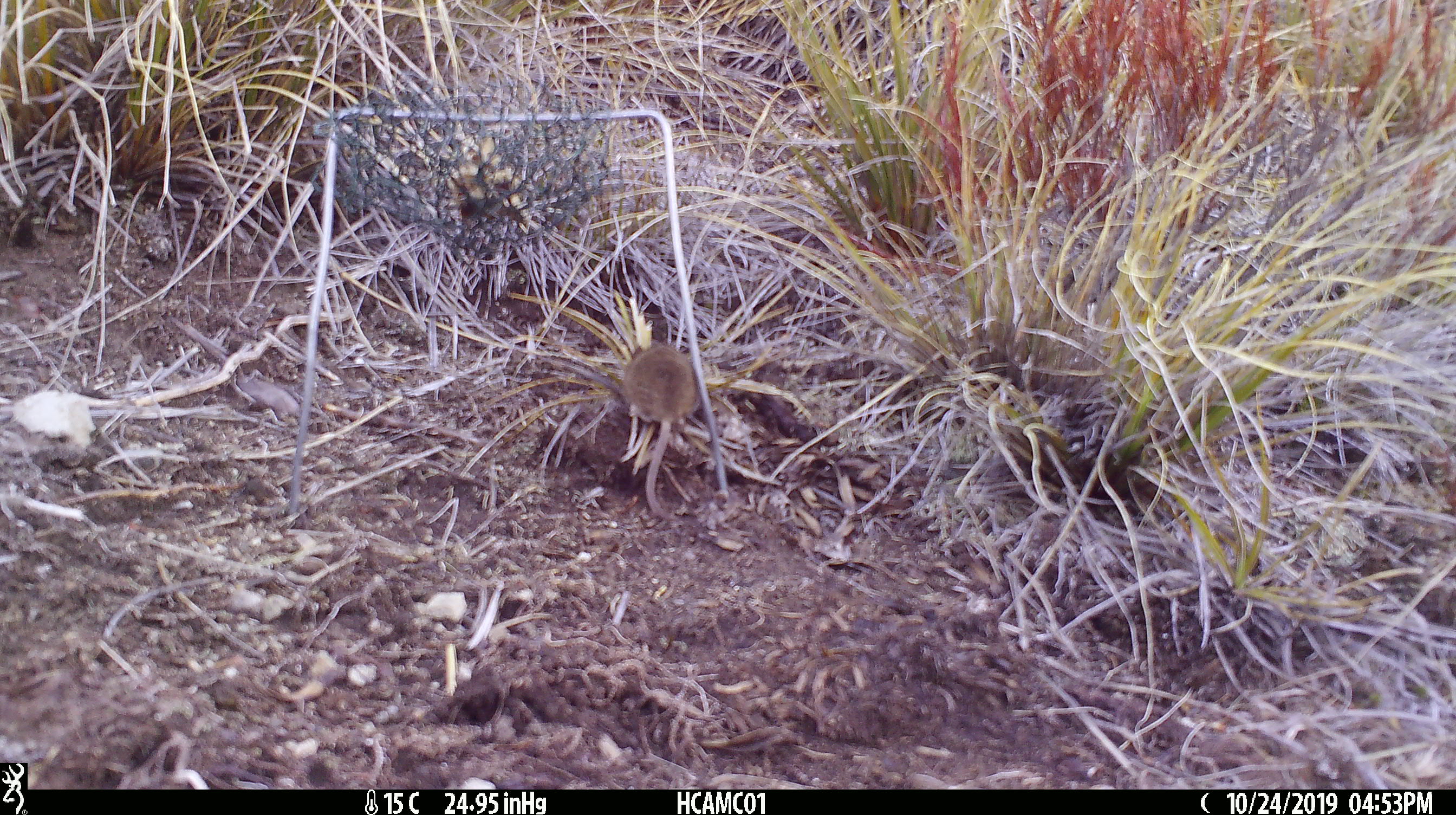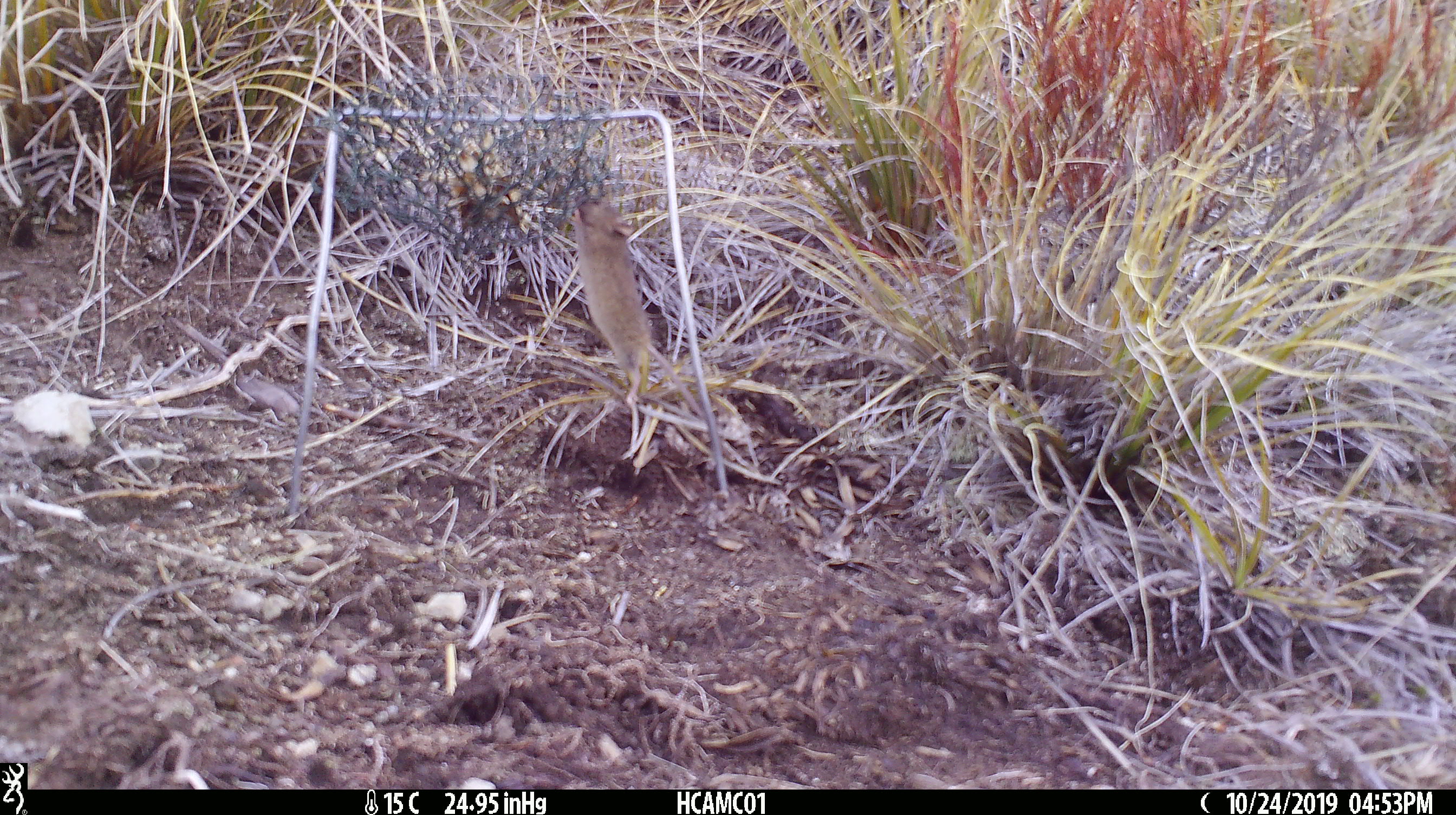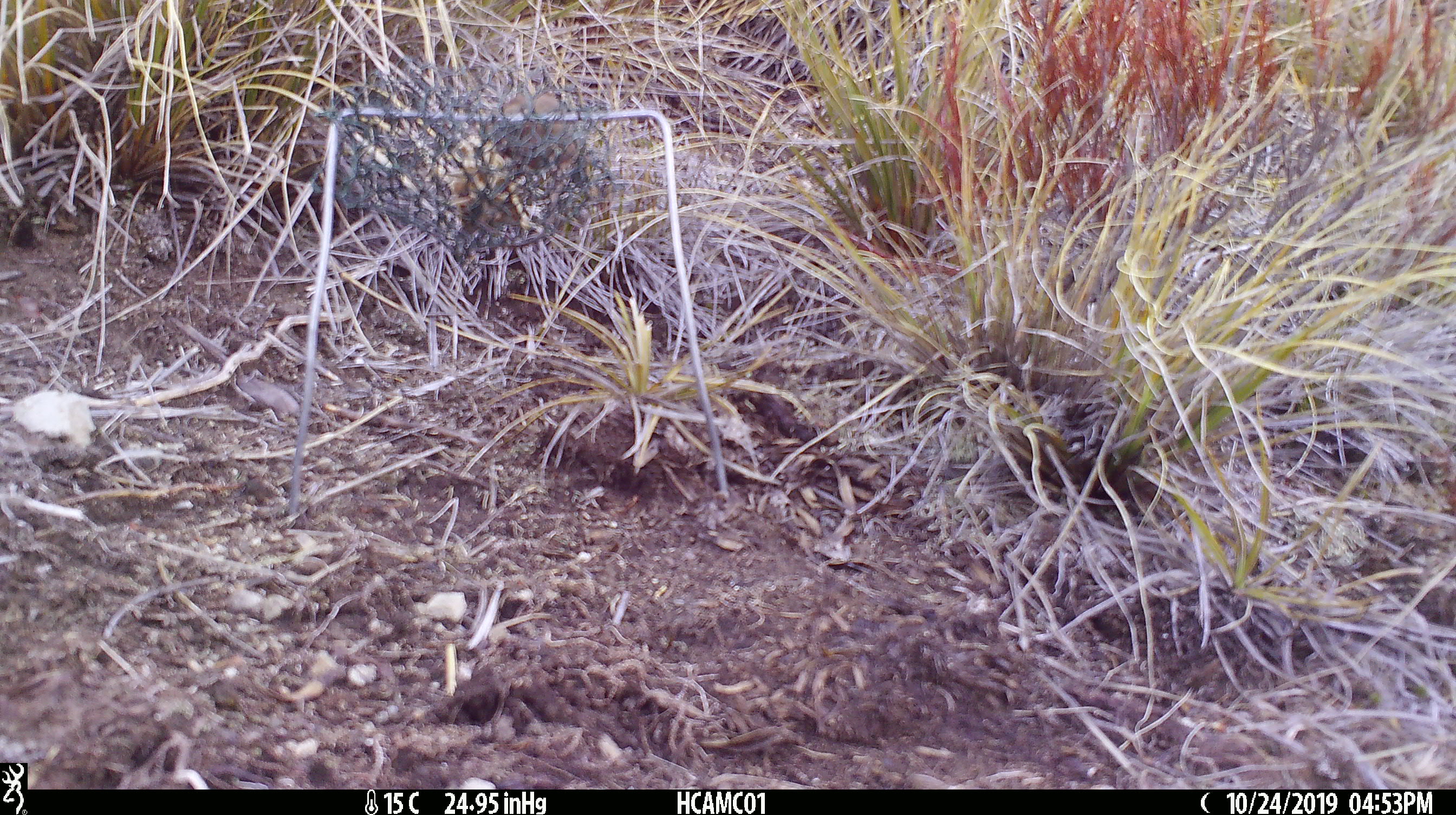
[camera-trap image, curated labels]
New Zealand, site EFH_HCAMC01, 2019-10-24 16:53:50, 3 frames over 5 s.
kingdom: Animalia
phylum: Chordata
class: Mammalia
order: Rodentia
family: Muridae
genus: Mus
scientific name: Mus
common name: mouse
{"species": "mouse (Mus)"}